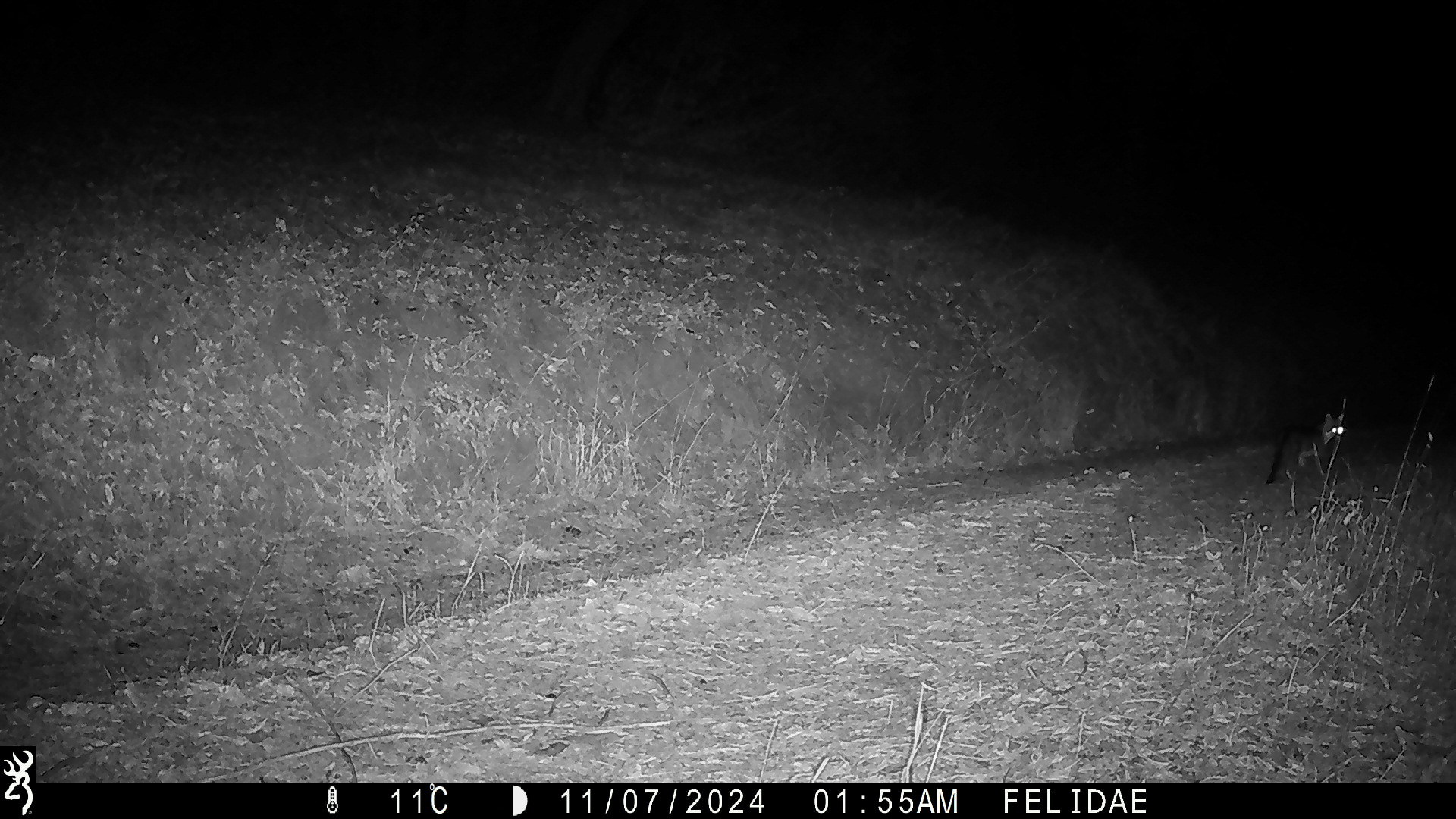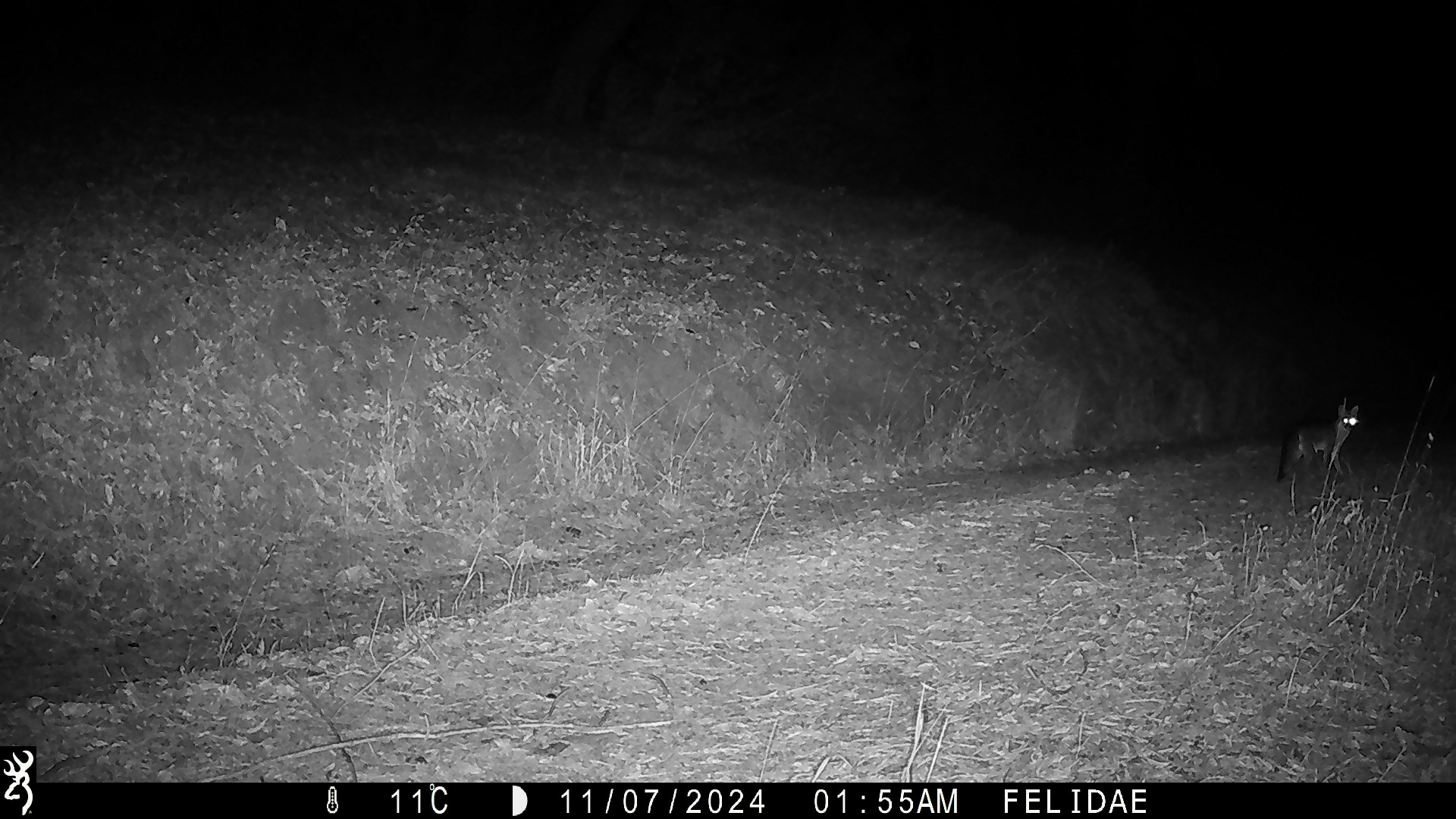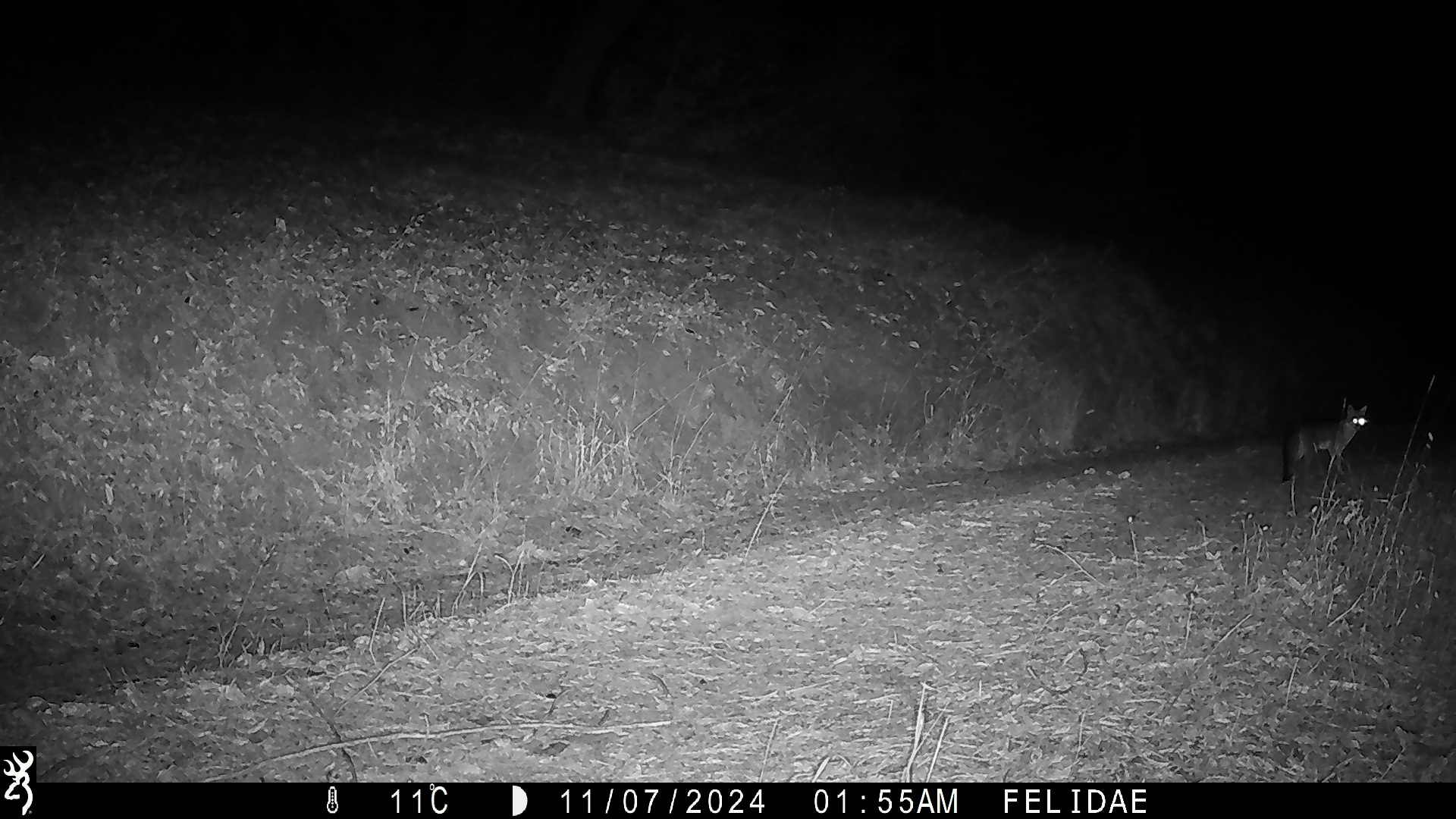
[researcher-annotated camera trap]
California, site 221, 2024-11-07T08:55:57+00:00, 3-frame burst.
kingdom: Animalia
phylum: Chordata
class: Mammalia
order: Carnivora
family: Canidae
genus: Urocyon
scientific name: Urocyon cinereoargenteus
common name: gray fox